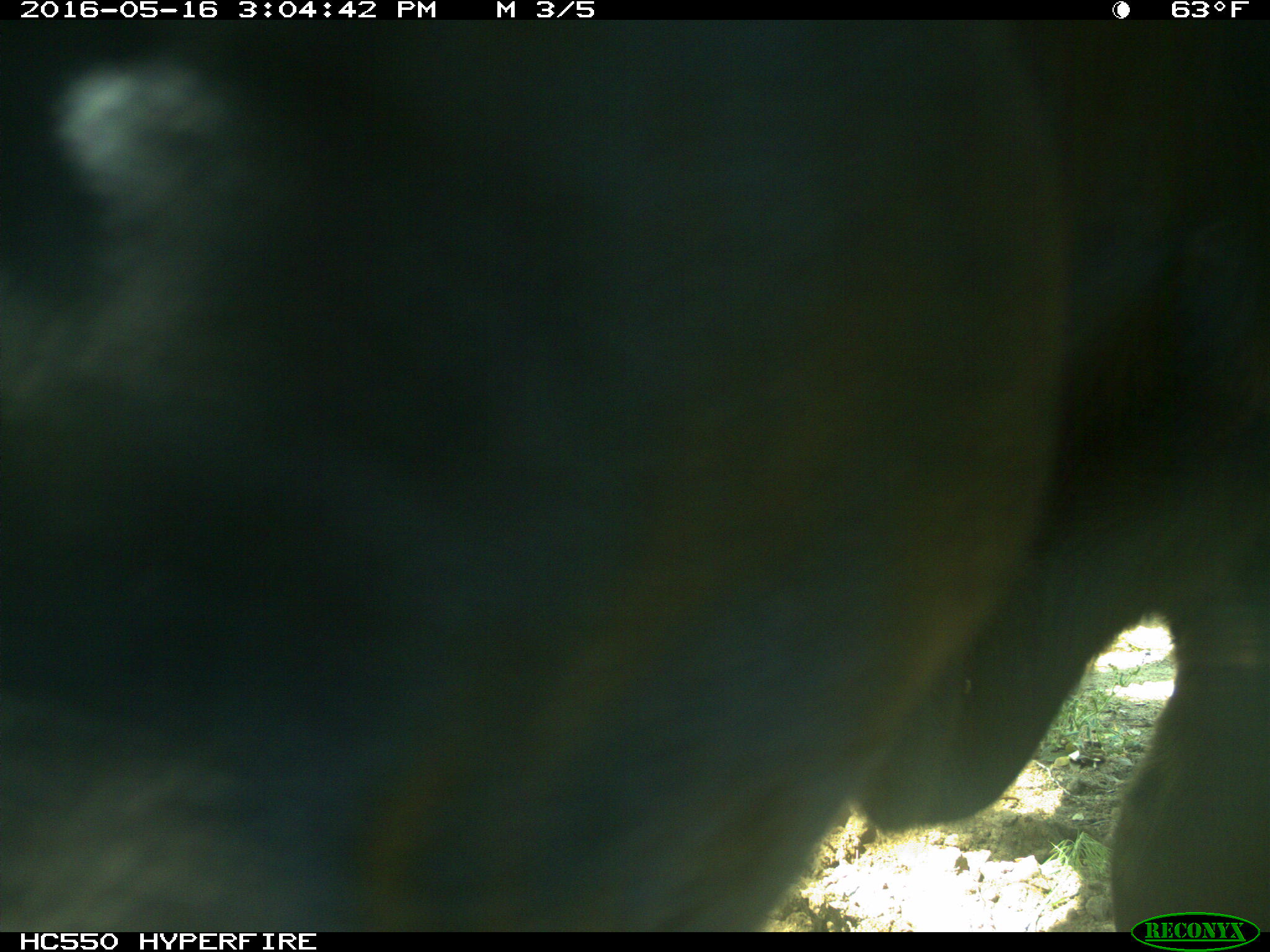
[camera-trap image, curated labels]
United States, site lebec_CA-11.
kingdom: Animalia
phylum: Chordata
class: Mammalia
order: Artiodactyla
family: Bovidae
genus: Bos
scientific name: Bos taurus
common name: domestic cow